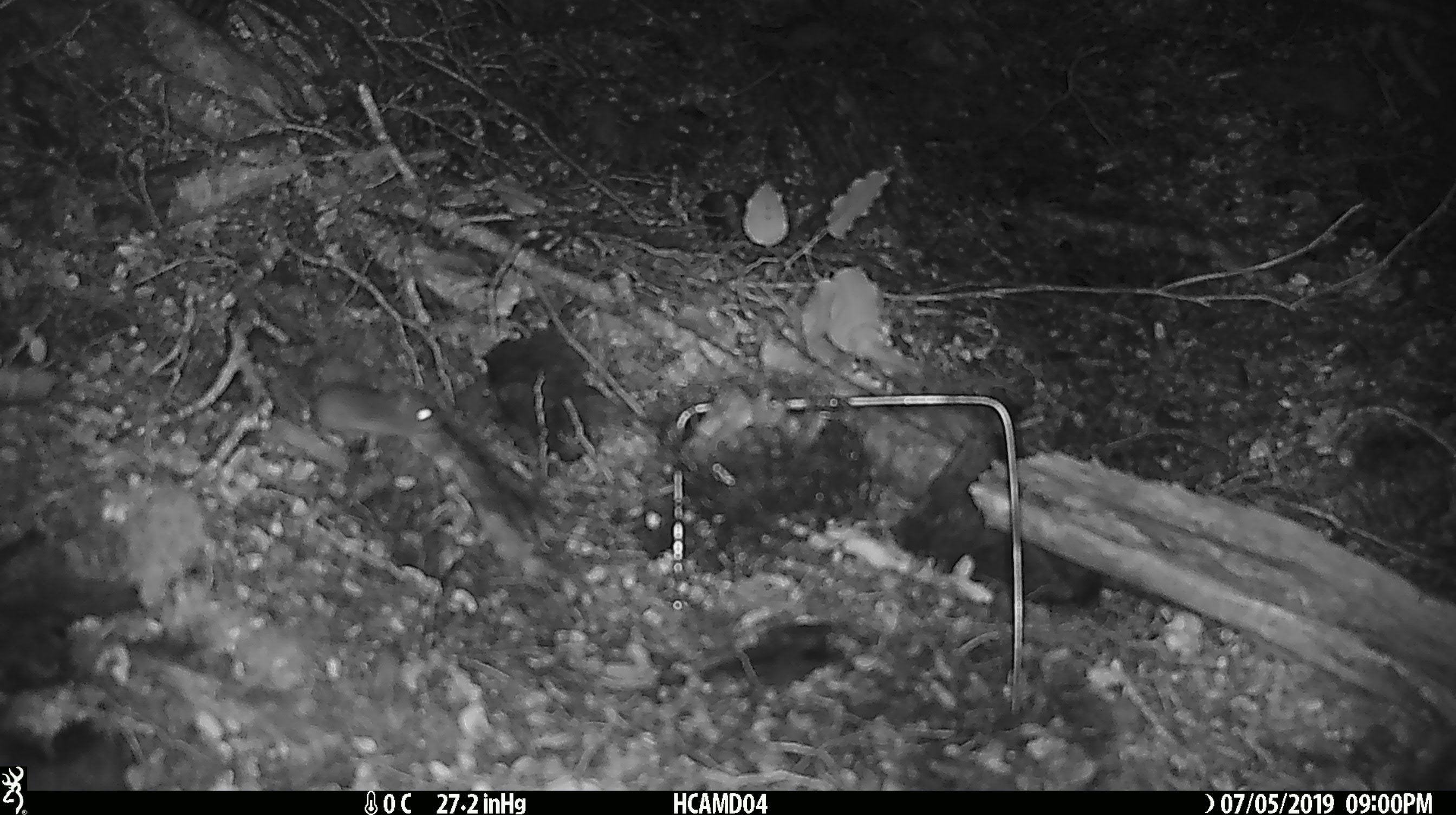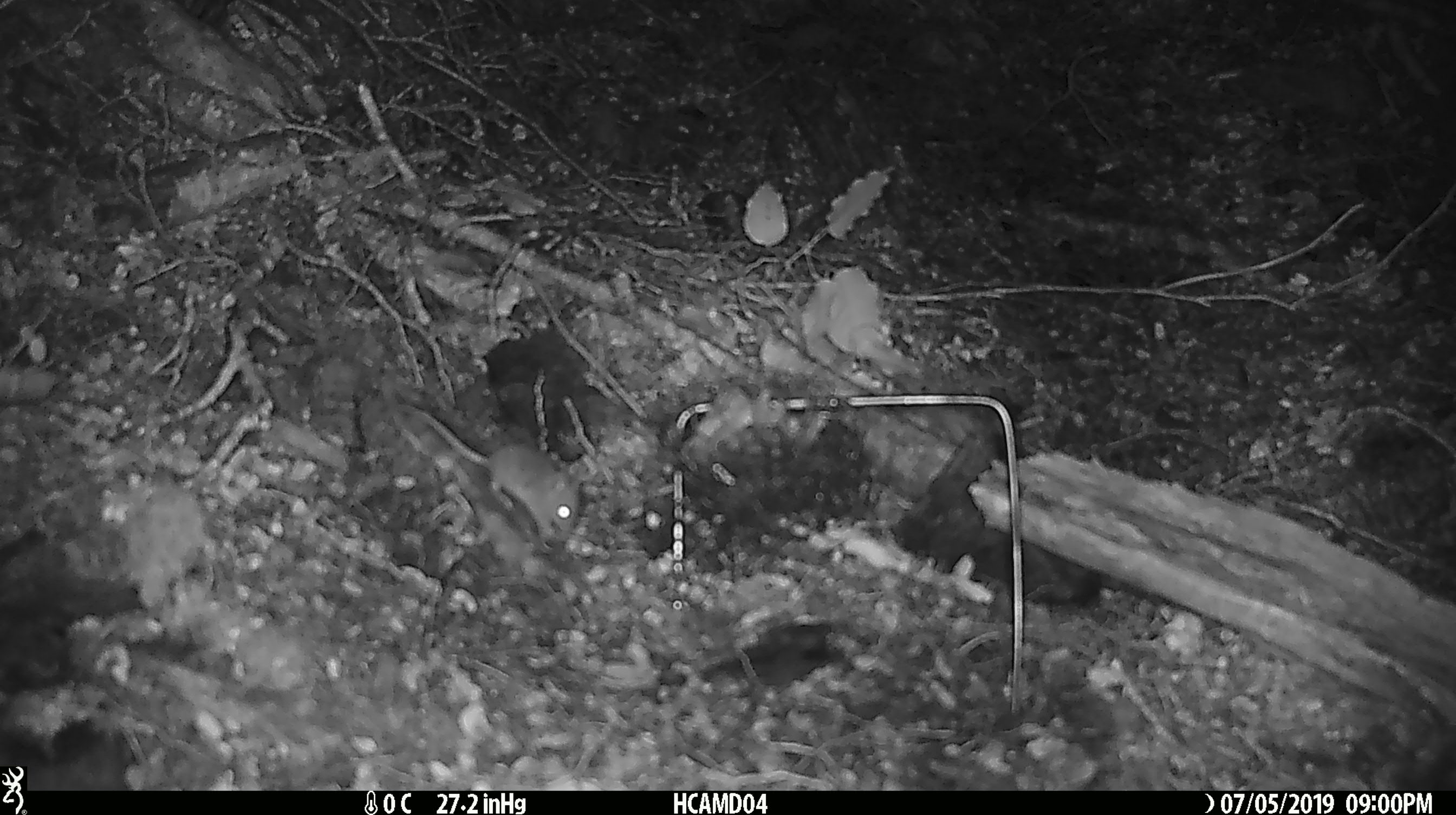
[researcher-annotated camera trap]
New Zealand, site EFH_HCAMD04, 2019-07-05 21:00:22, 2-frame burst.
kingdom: Animalia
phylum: Chordata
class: Mammalia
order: Rodentia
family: Muridae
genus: Mus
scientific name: Mus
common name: mouse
Mouse (Mus).